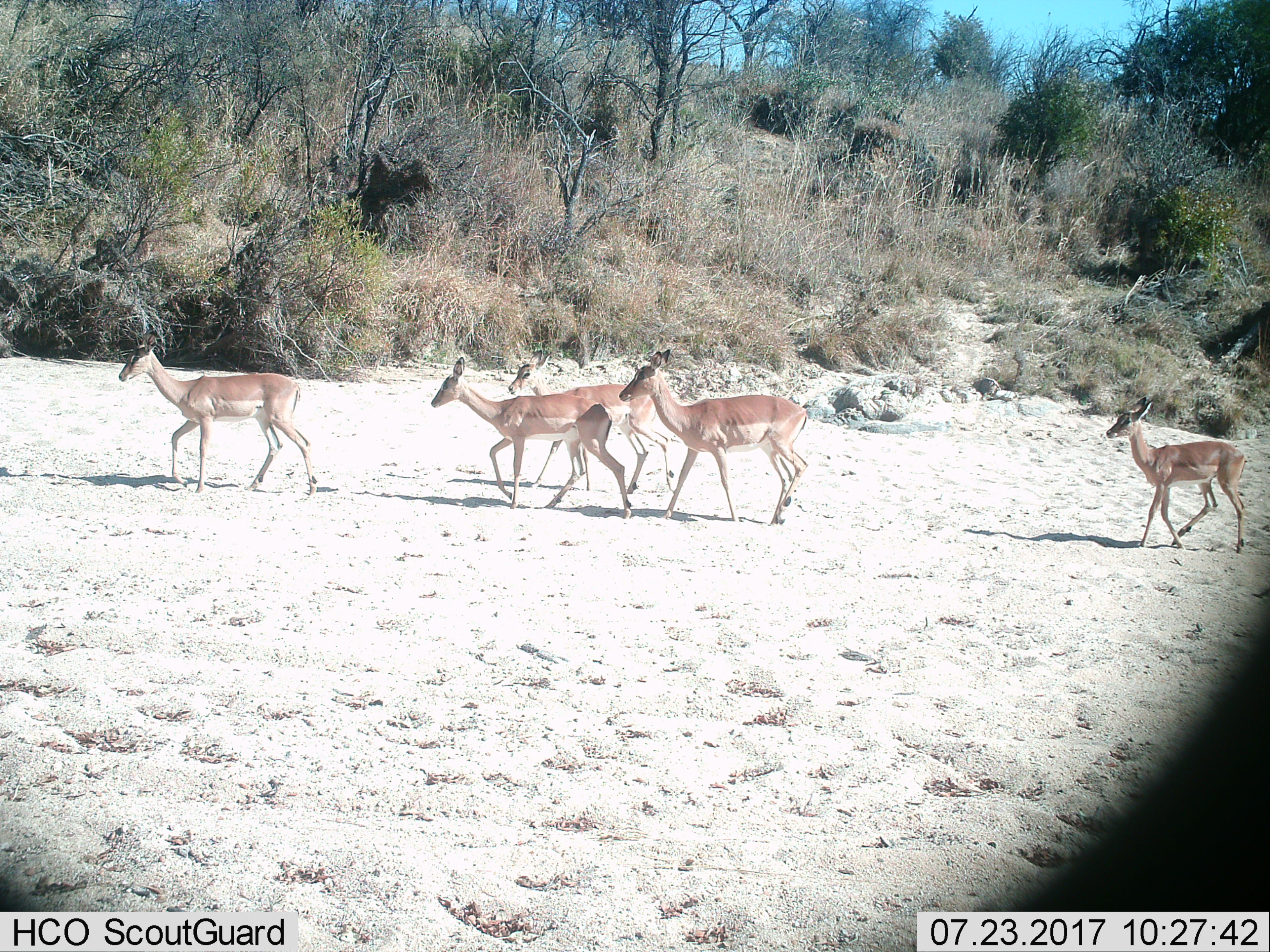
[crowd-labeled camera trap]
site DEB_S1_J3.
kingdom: Animalia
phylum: Chordata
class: Mammalia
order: Artiodactyla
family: Bovidae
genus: Aepyceros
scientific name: Aepyceros melampus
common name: impala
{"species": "impala (Aepyceros melampus)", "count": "5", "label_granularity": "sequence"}